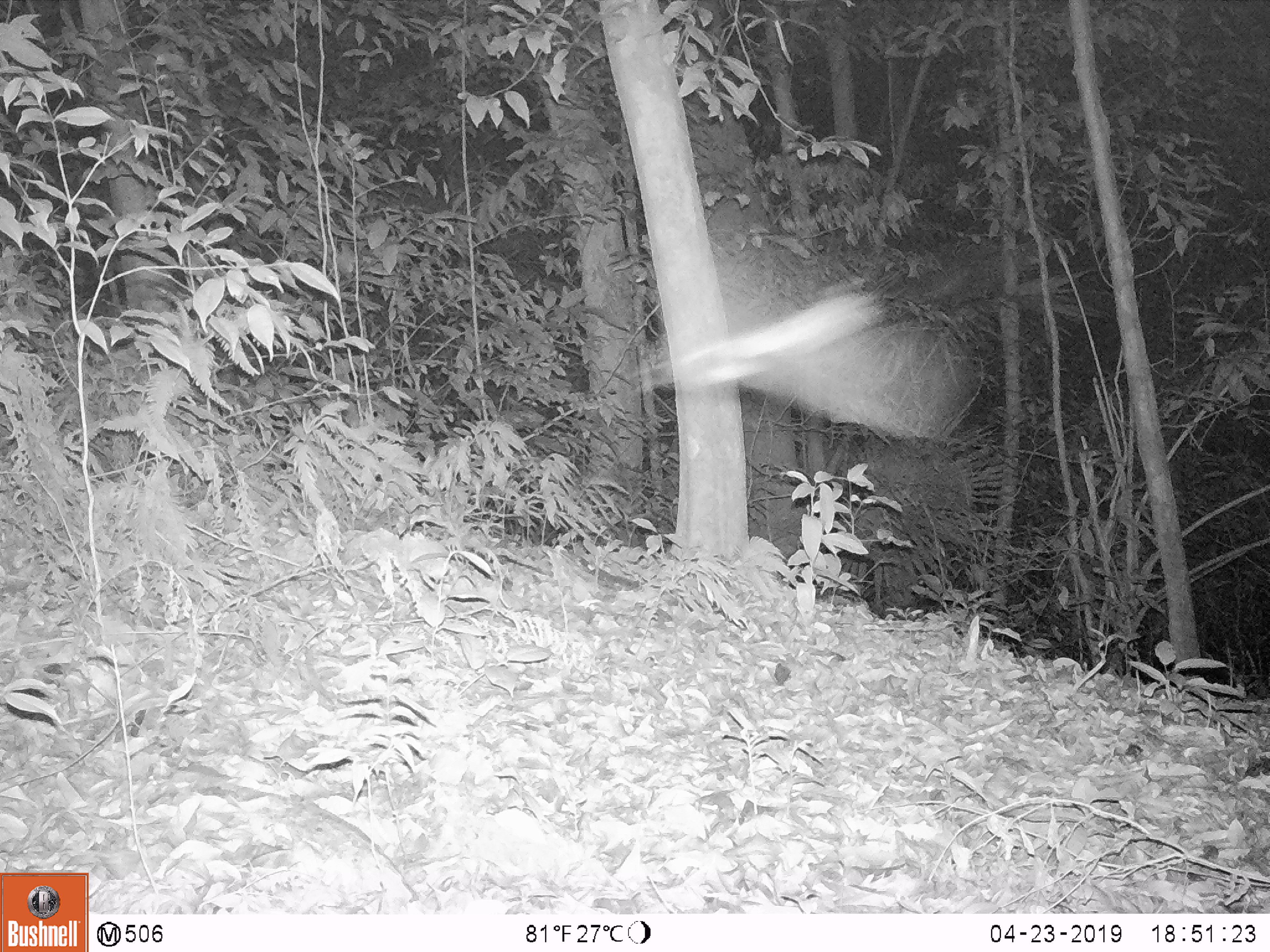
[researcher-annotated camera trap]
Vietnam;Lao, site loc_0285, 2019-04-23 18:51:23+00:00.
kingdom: Animalia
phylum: Arthropoda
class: Insecta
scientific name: Insecta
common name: insect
Insect (Insecta). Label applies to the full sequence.